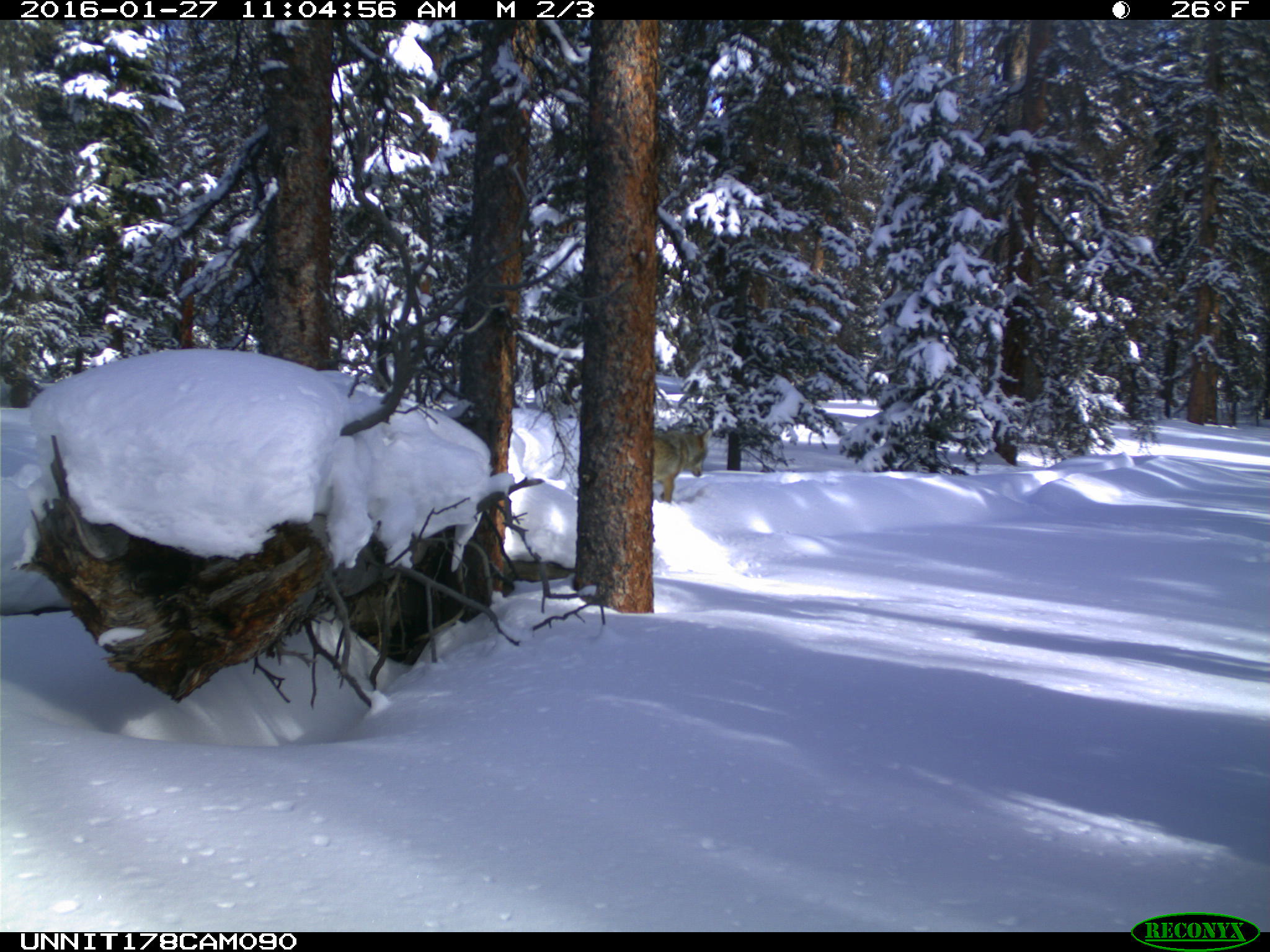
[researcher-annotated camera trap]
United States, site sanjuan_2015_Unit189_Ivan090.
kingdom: Animalia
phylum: Chordata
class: Mammalia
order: Carnivora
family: Canidae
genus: Canis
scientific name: Canis latrans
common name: coyote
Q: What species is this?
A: Canis latrans (coyote).